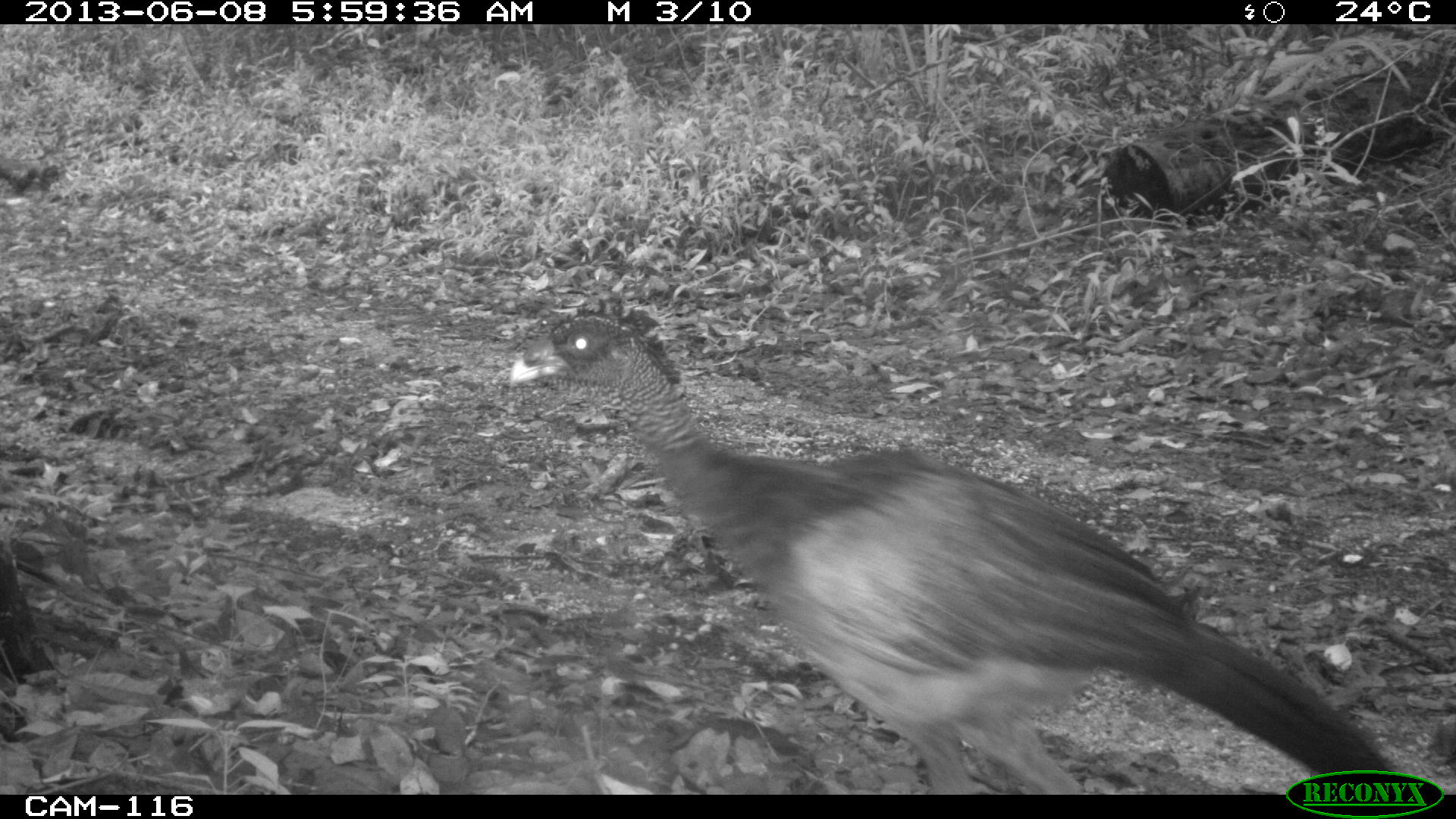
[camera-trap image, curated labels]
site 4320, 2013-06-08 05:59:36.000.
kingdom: Animalia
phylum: Chordata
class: Aves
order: Galliformes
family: Cracidae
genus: Crax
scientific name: Crax rubra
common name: great curassow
Crax rubra (great curassow), count 1, sex female.